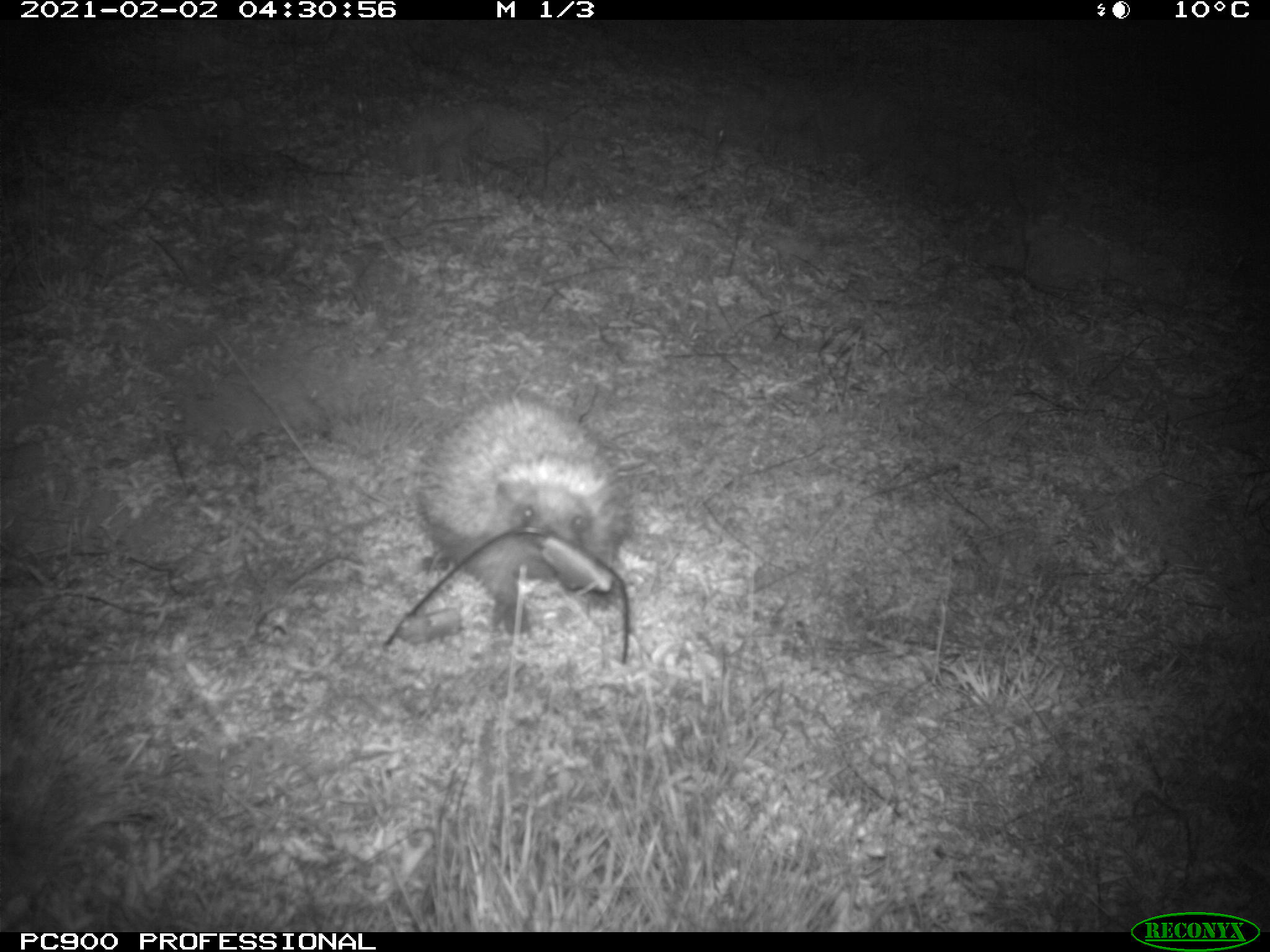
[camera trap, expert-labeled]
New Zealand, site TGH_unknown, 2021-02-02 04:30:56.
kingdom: Animalia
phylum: Chordata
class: Mammalia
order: Eulipotyphla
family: Erinaceidae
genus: Erinaceus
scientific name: Erinaceus europaeus europaeus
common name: european hedgehog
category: hedgehog